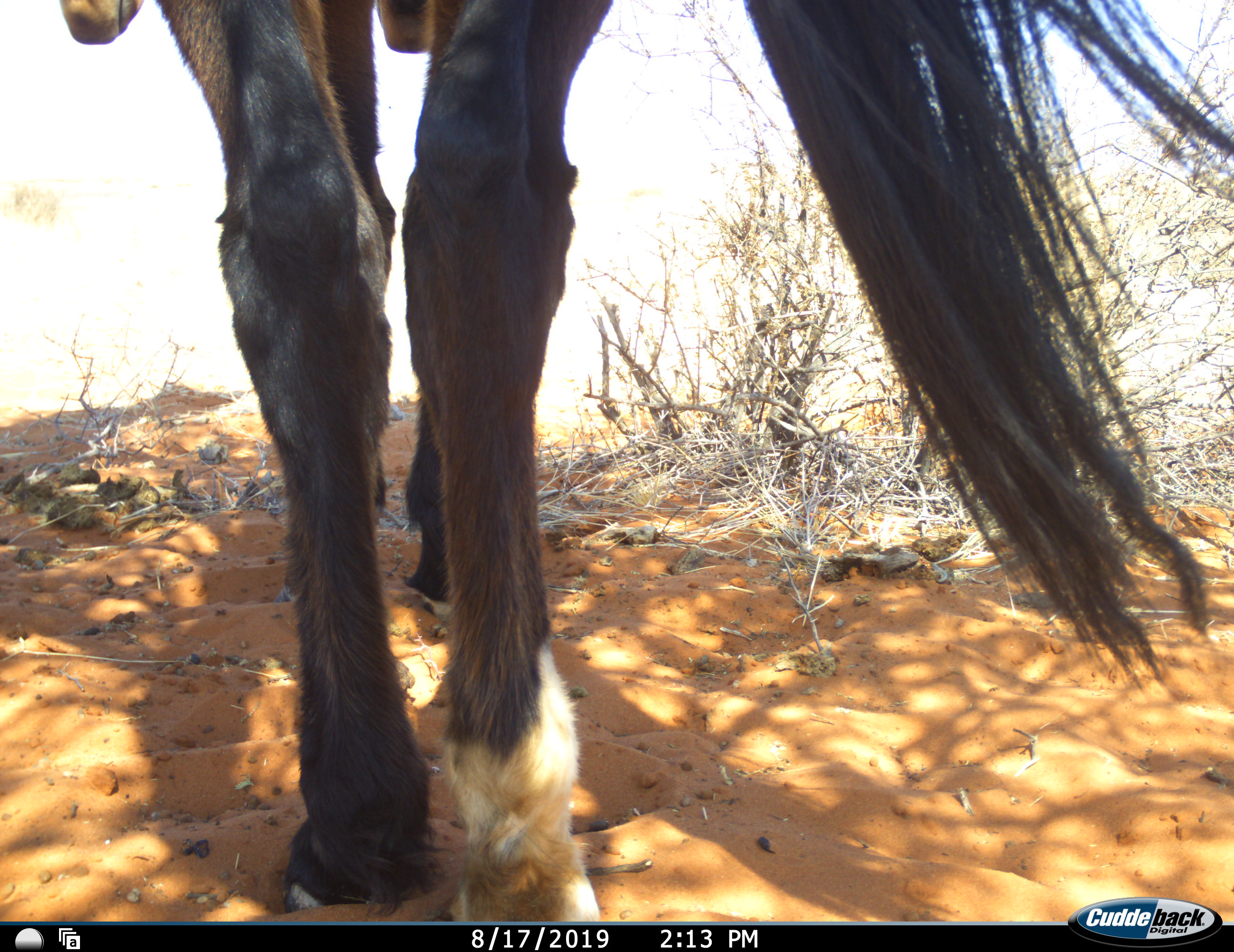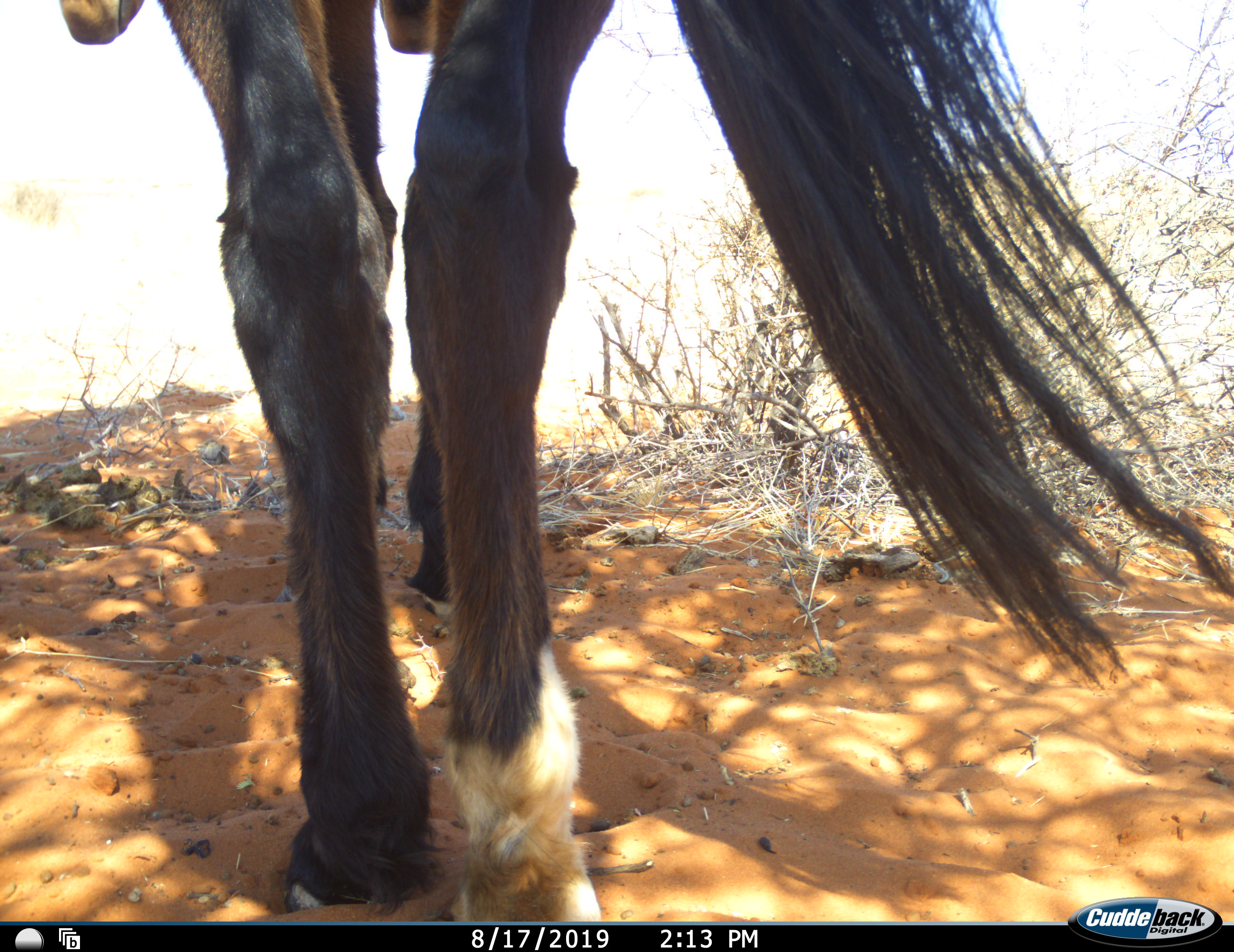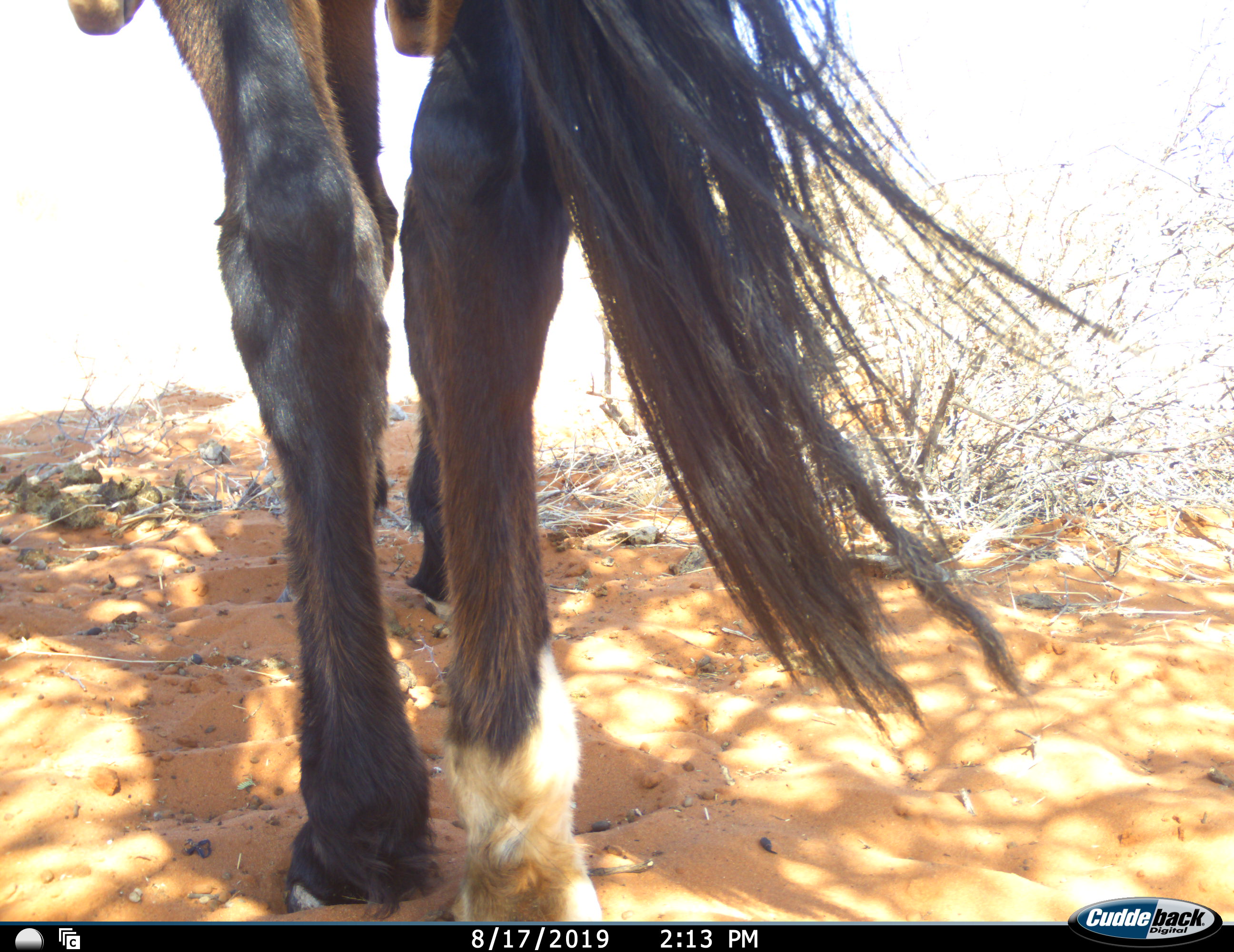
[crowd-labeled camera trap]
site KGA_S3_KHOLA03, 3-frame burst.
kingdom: Animalia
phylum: Chordata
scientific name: Vertebrata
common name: domestic animal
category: domesticanimal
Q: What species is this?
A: Domesticanimal (domestic animal) (Vertebrata).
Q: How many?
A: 1.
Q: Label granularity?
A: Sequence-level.